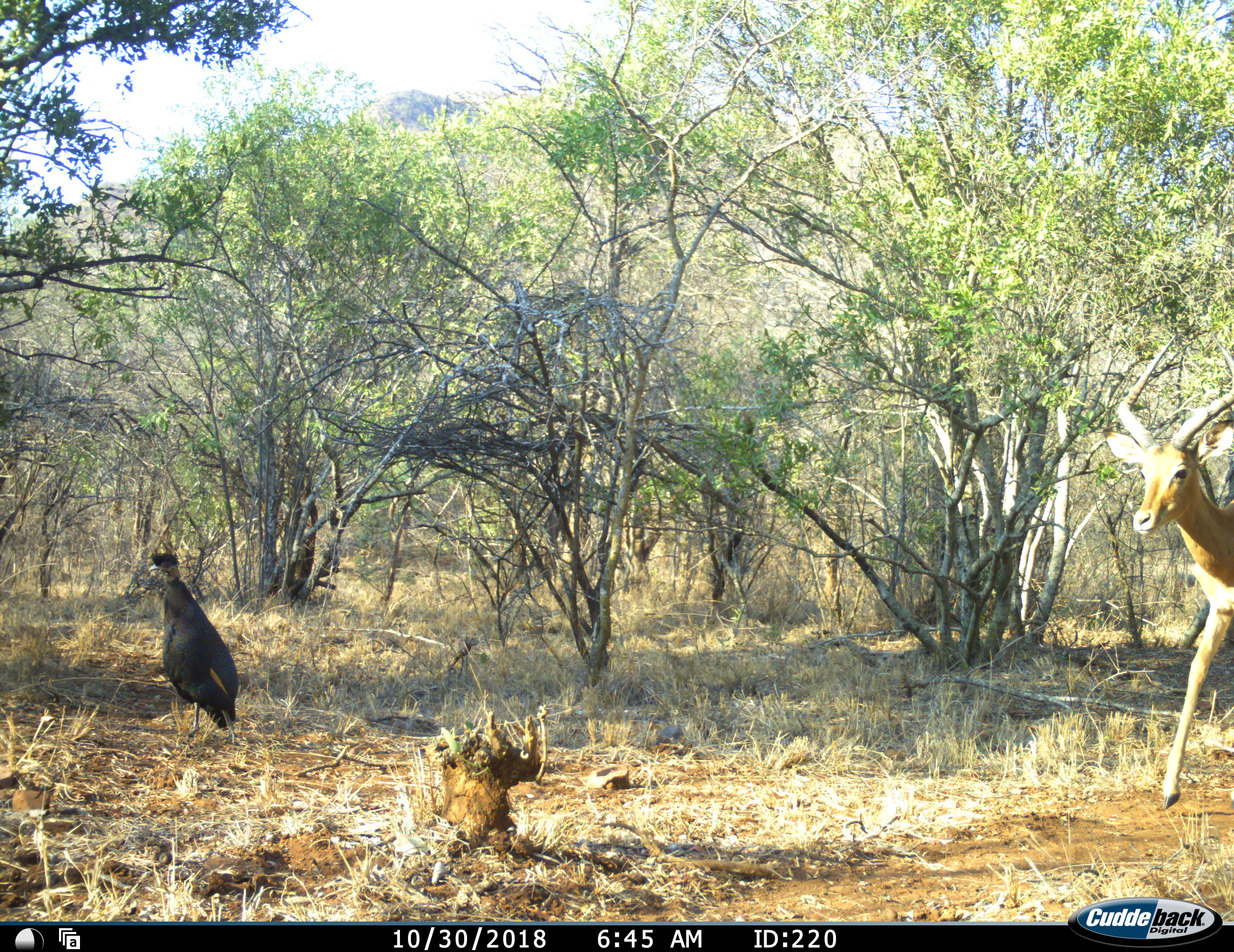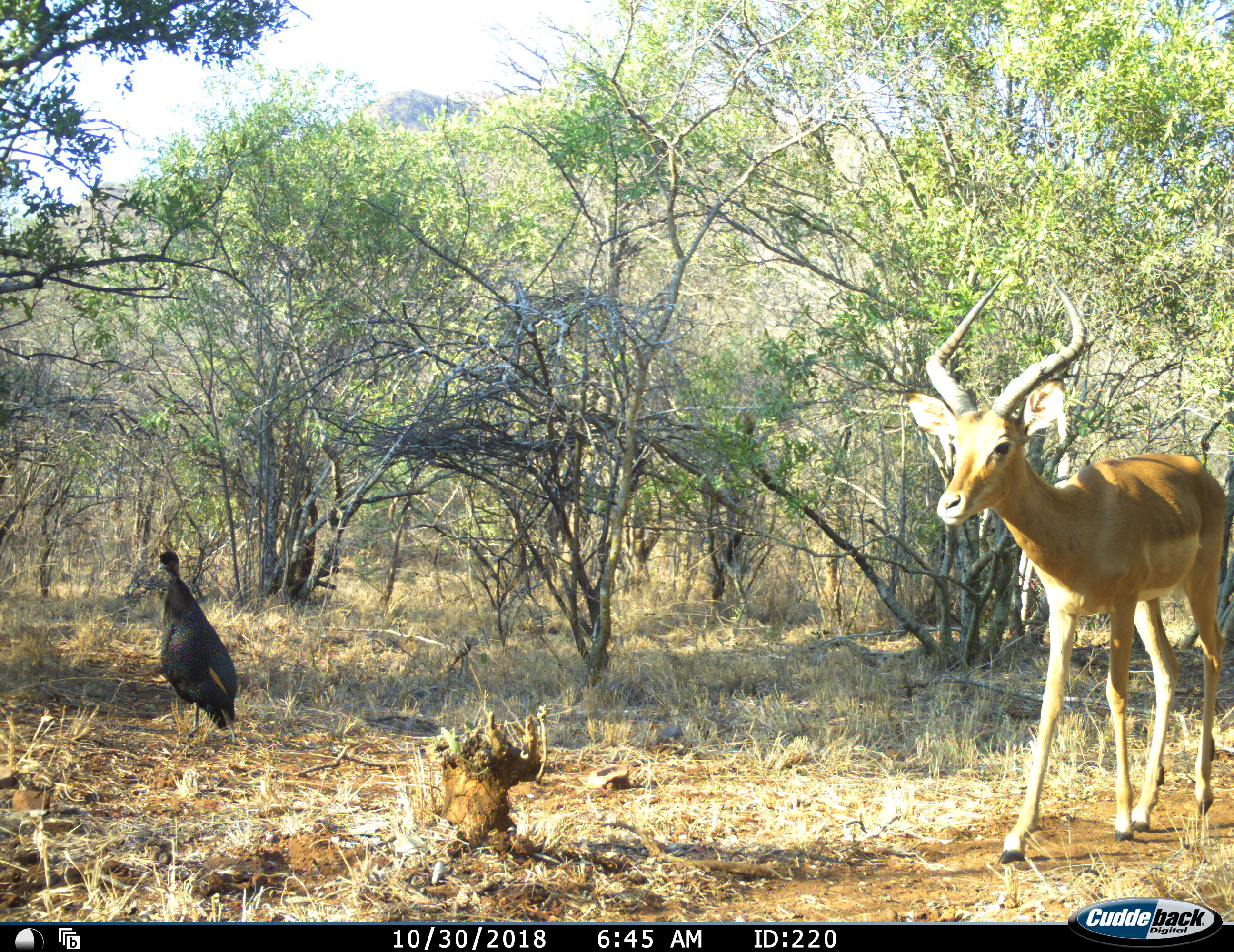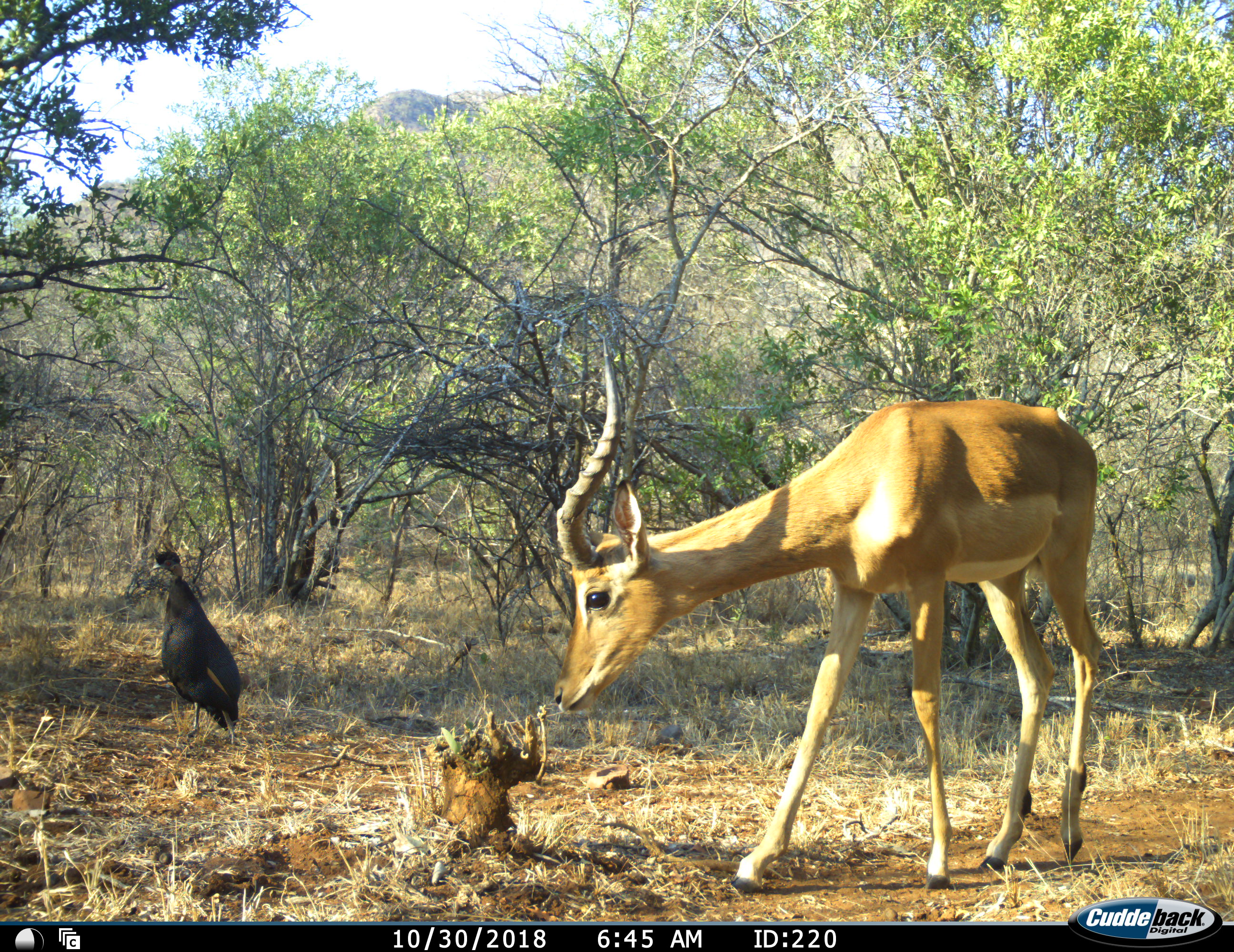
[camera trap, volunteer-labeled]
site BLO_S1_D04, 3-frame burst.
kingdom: Animalia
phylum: Chordata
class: Aves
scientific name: Aves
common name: bird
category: birdother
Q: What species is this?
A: Birdother (bird) (Aves).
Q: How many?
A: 1.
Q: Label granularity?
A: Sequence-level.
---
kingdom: Animalia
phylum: Chordata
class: Mammalia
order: Artiodactyla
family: Bovidae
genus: Aepyceros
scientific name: Aepyceros melampus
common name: impala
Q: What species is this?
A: Impala (Aepyceros melampus).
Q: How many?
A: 1.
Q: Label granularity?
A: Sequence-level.